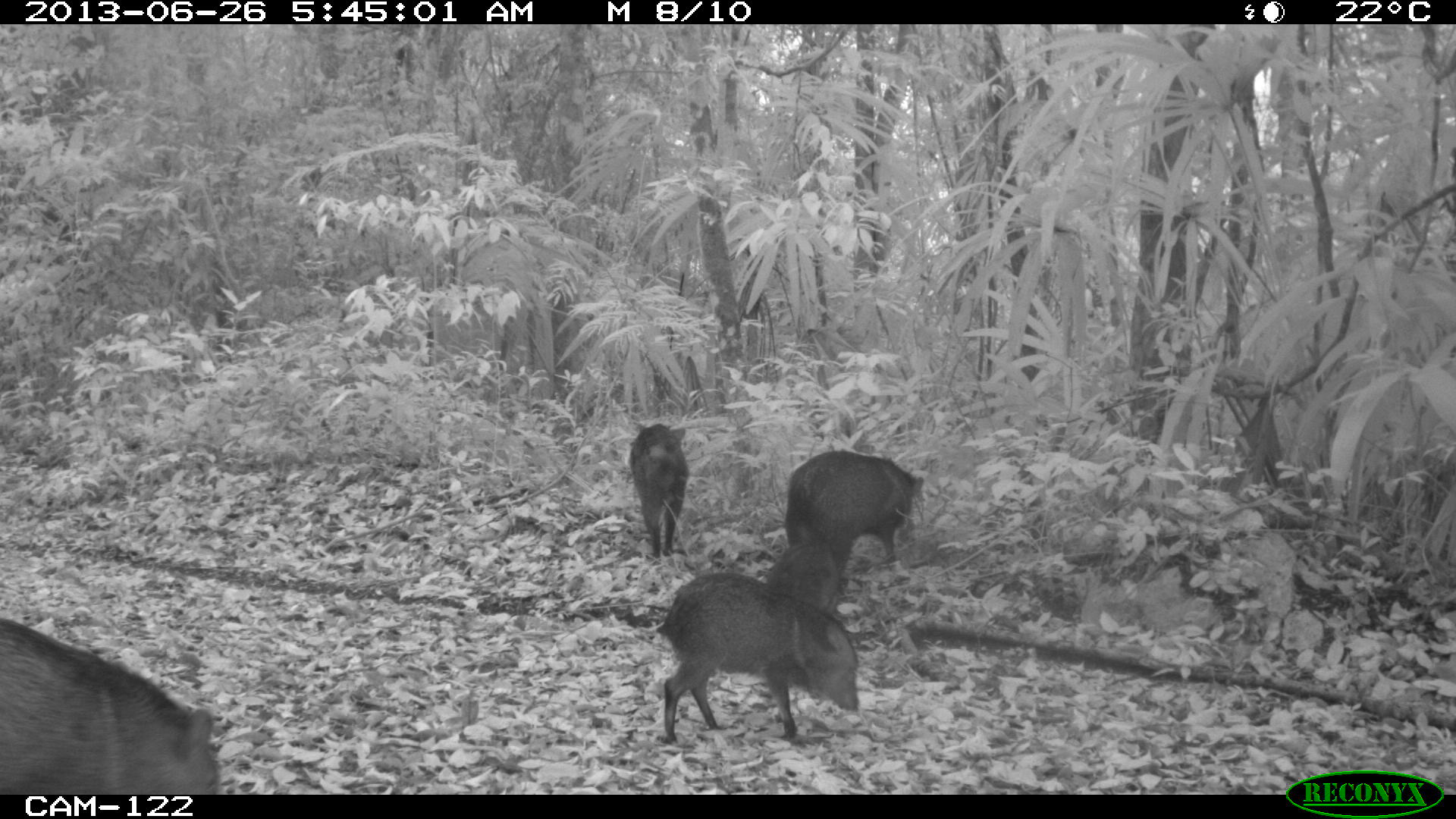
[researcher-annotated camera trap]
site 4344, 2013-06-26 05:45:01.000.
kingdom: Animalia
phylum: Chordata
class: Mammalia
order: Artiodactyla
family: Tayassuidae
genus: Pecari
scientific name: Pecari tajacu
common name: collared peccary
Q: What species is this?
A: Pecari tajacu (collared peccary).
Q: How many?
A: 7.